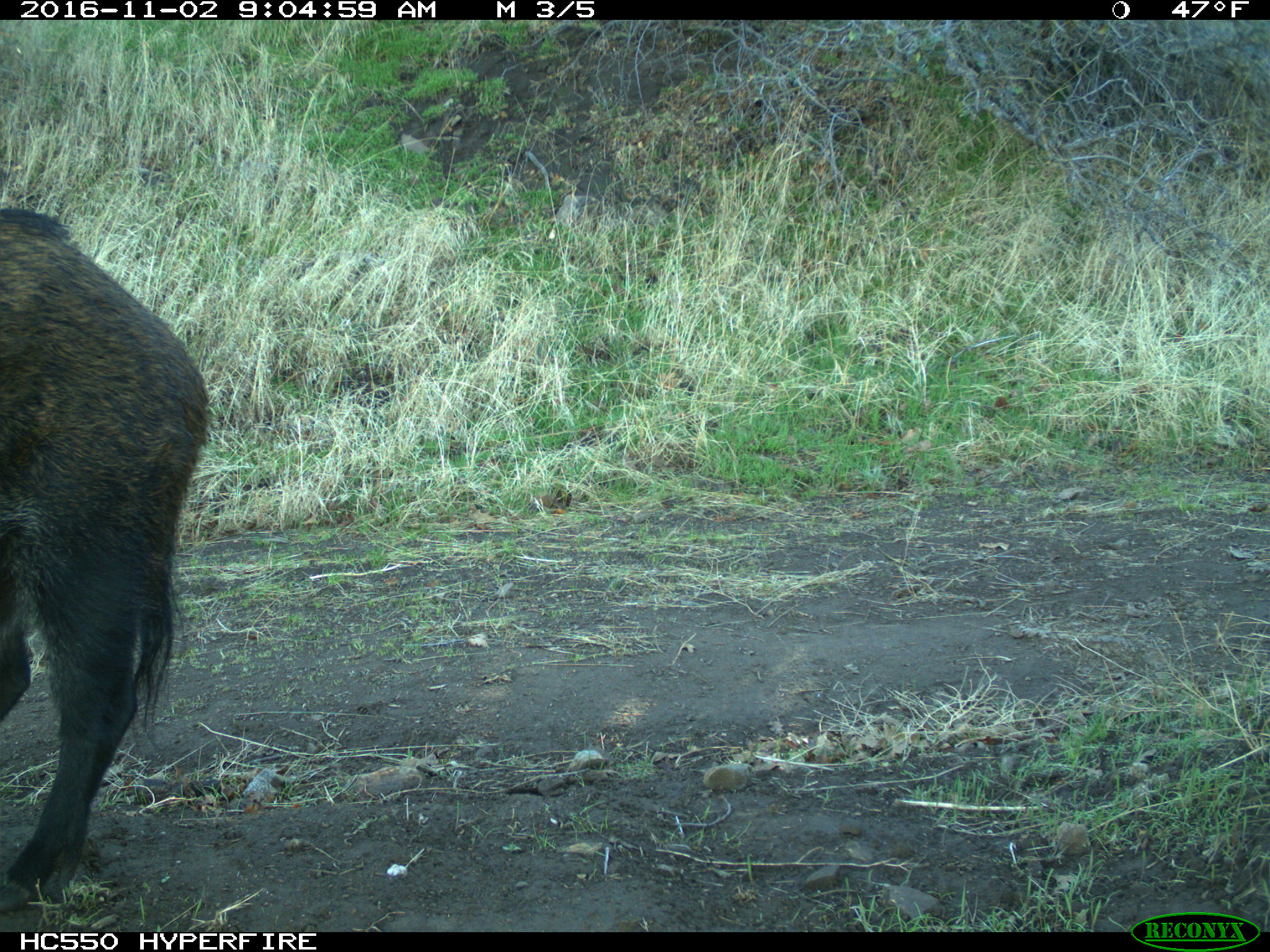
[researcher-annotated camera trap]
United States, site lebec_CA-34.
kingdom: Animalia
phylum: Chordata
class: Mammalia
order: Artiodactyla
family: Suidae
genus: Sus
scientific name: Sus scrofa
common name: wild boar